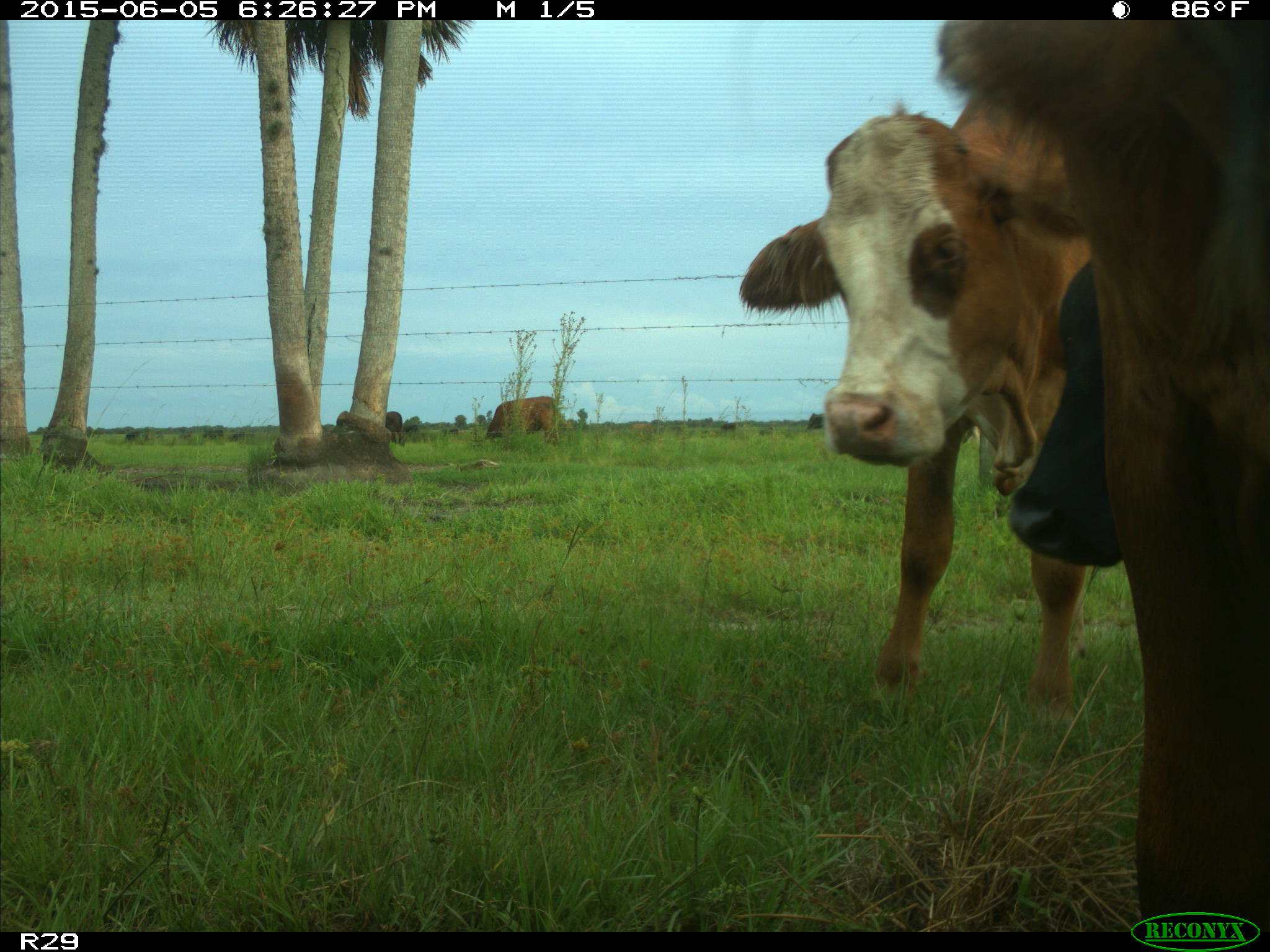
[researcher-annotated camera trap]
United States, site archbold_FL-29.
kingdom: Animalia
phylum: Chordata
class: Mammalia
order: Artiodactyla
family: Bovidae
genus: Bos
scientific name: Bos taurus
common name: domestic cow